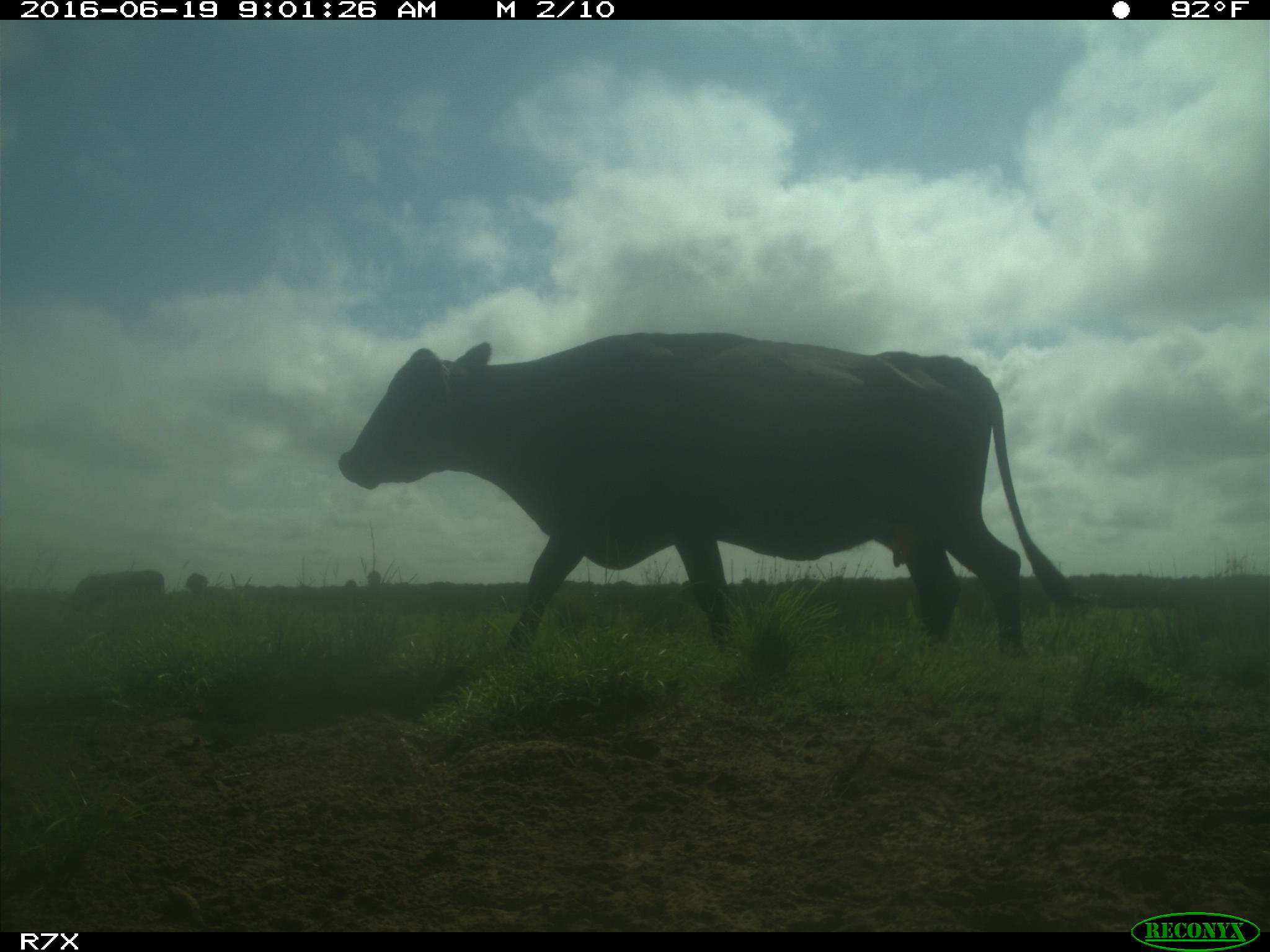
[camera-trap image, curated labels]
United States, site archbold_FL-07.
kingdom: Animalia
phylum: Chordata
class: Mammalia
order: Artiodactyla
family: Bovidae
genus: Bos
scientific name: Bos taurus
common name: domestic cow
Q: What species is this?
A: Bos taurus (domestic cow).